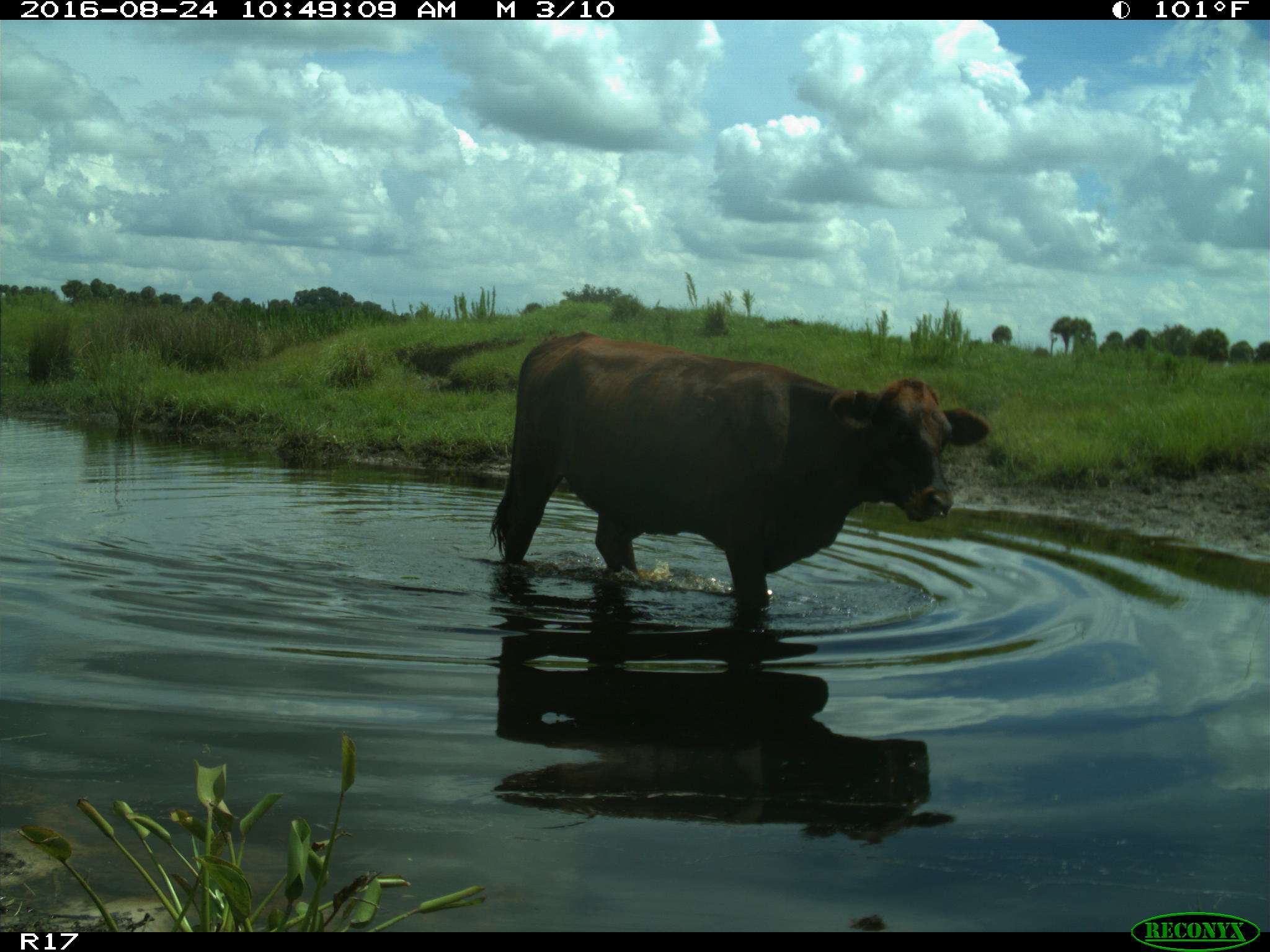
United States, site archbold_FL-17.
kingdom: Animalia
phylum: Chordata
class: Mammalia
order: Artiodactyla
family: Bovidae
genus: Bos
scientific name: Bos taurus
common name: domestic cow